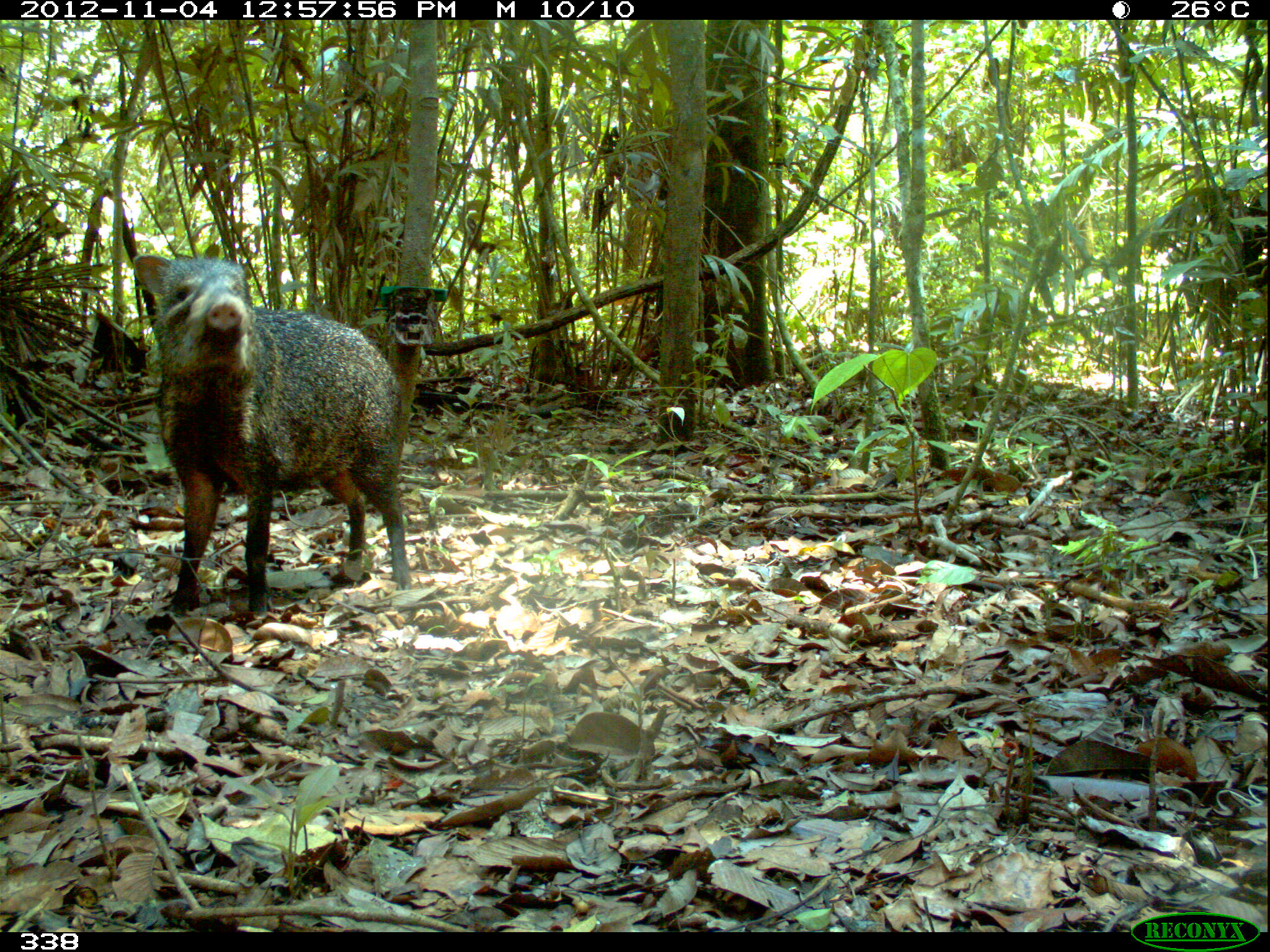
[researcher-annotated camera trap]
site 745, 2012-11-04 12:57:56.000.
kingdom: Animalia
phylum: Chordata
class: Mammalia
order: Artiodactyla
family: Tayassuidae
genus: Pecari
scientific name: Pecari tajacu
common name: collared peccary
Pecari tajacu (collared peccary).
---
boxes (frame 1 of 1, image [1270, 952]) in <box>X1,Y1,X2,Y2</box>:
pecari tajacu: <box>130,249,412,623</box>